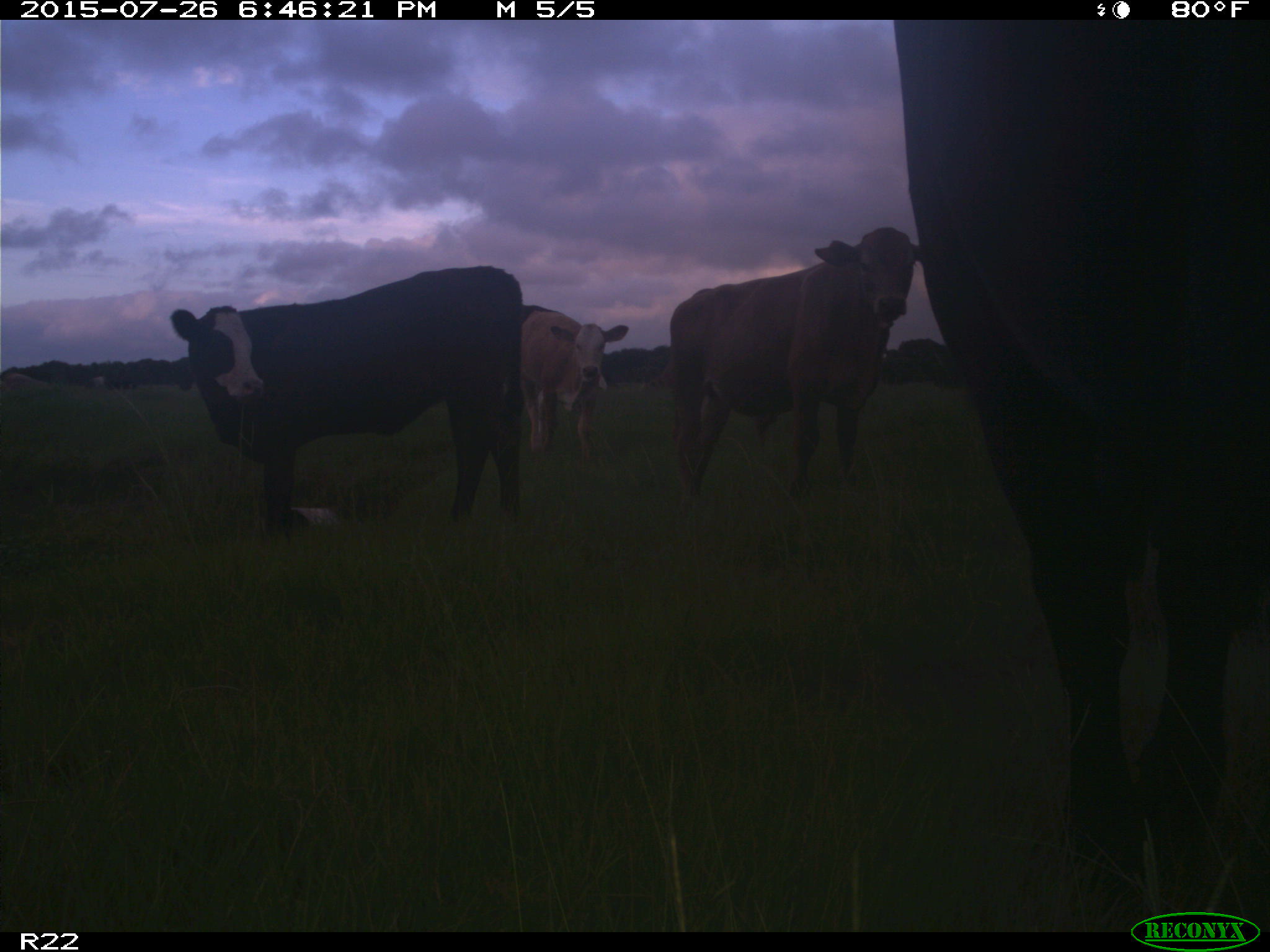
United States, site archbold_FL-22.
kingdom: Animalia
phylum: Chordata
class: Mammalia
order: Artiodactyla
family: Bovidae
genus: Bos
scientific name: Bos taurus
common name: domestic cow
Bos taurus (domestic cow).